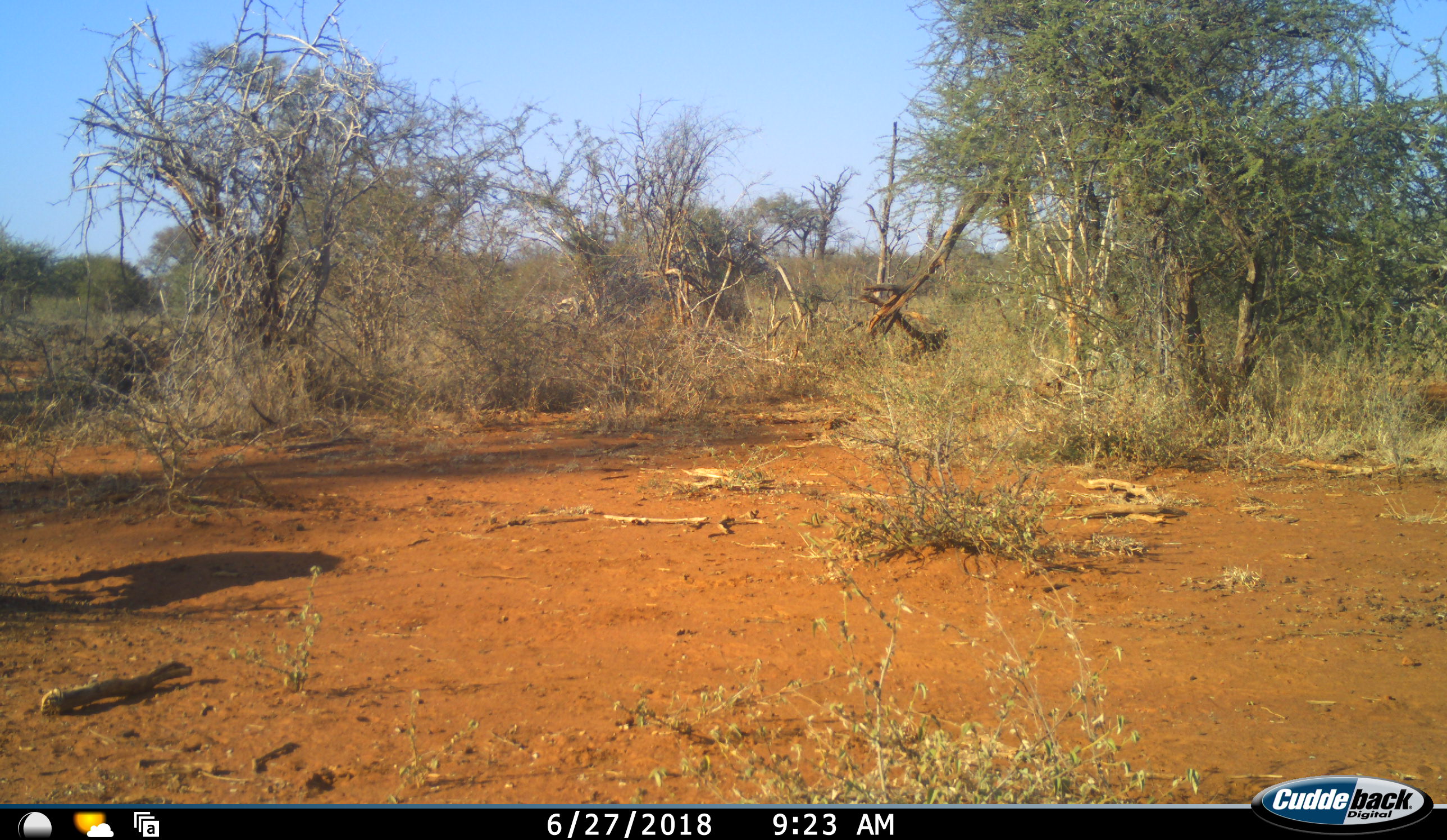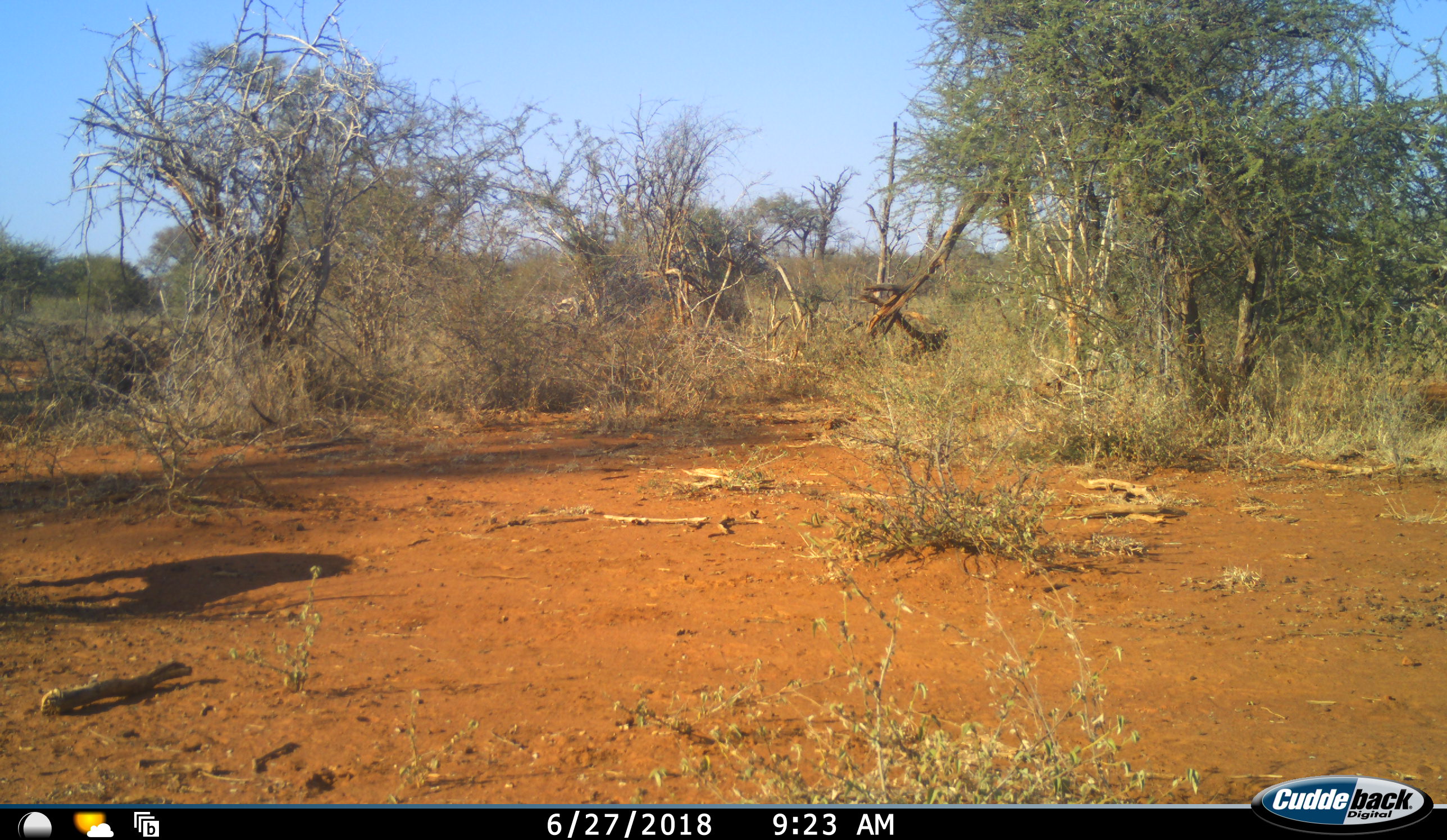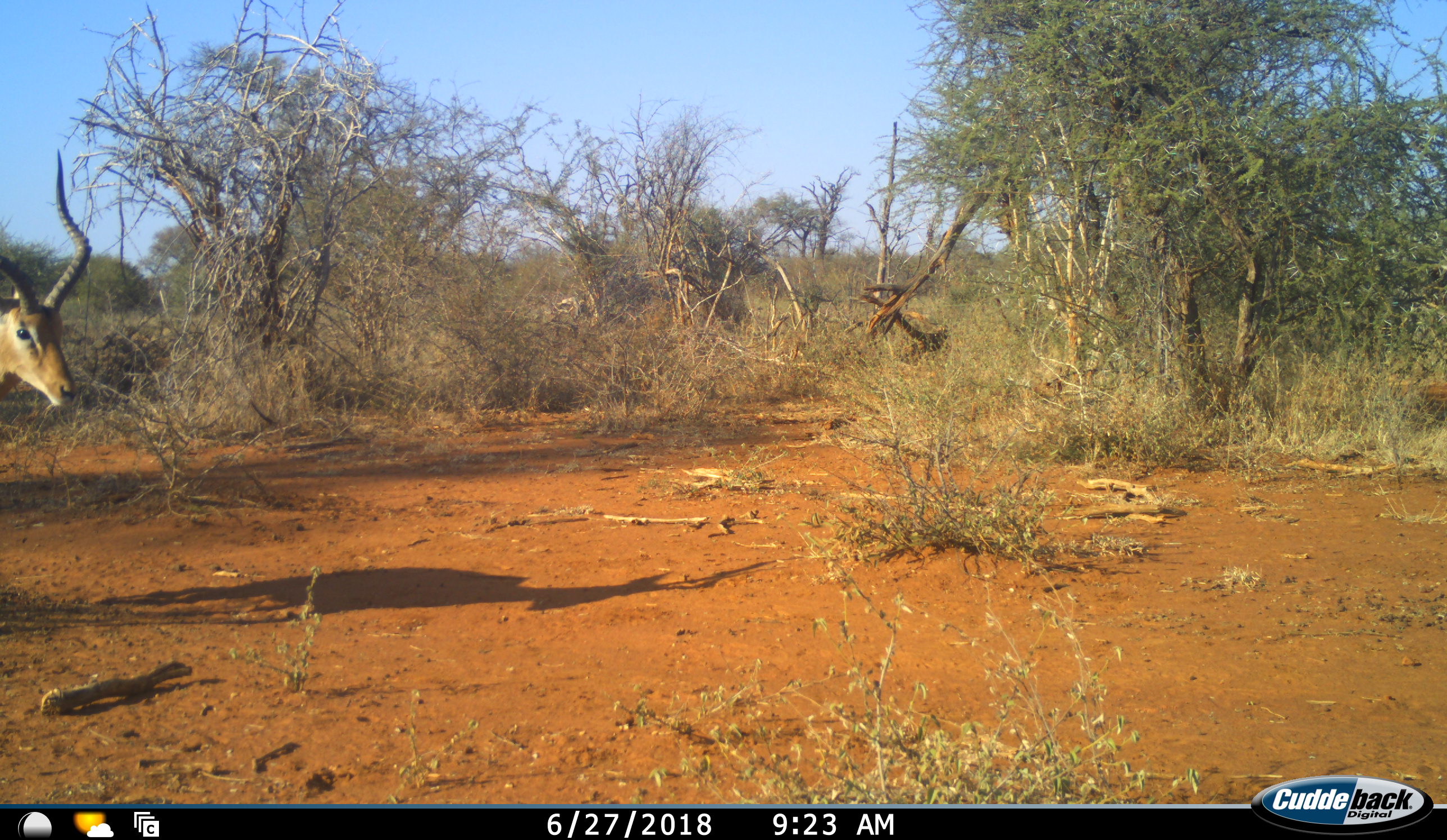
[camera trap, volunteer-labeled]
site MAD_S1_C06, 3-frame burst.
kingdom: Animalia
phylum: Chordata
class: Mammalia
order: Artiodactyla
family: Bovidae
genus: Aepyceros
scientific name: Aepyceros melampus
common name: impala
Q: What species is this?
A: Impala (Aepyceros melampus).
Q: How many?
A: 1.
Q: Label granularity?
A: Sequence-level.